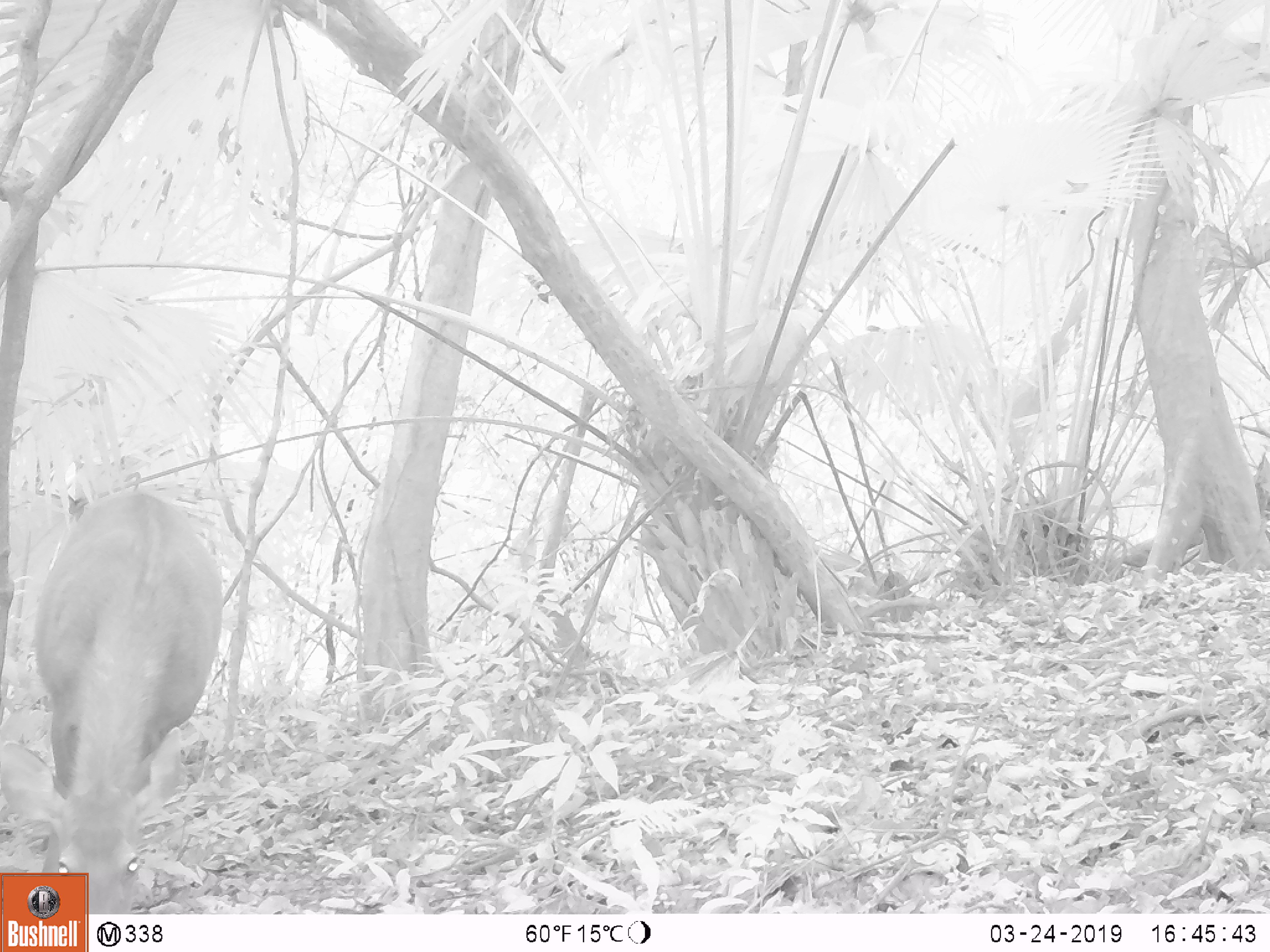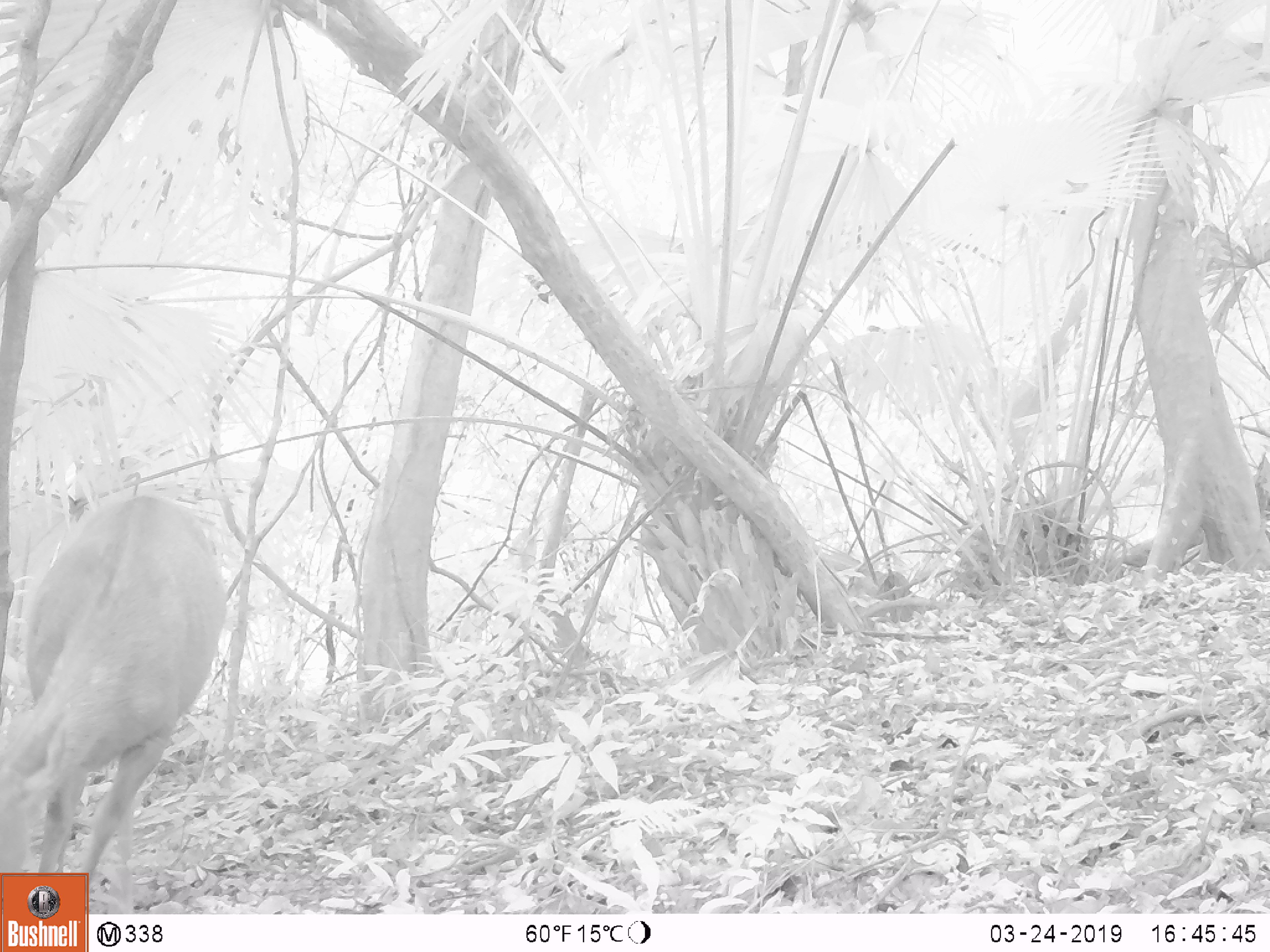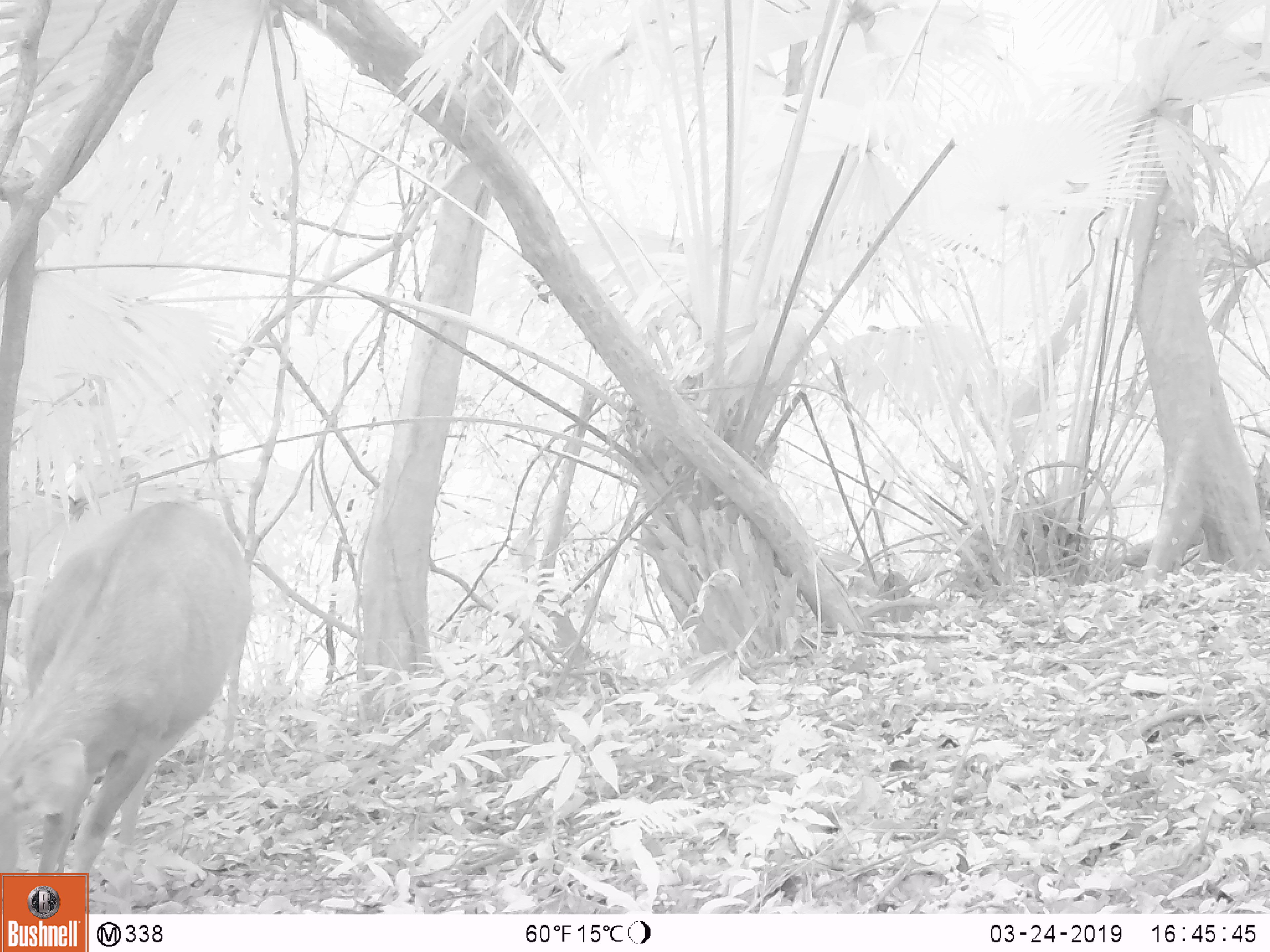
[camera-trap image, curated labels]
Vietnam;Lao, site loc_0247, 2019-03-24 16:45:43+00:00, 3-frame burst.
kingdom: Animalia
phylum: Chordata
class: Mammalia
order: Artiodactyla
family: Cervidae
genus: Rusa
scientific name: Rusa unicolor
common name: sambar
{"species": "sambar (Rusa unicolor)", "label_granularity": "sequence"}